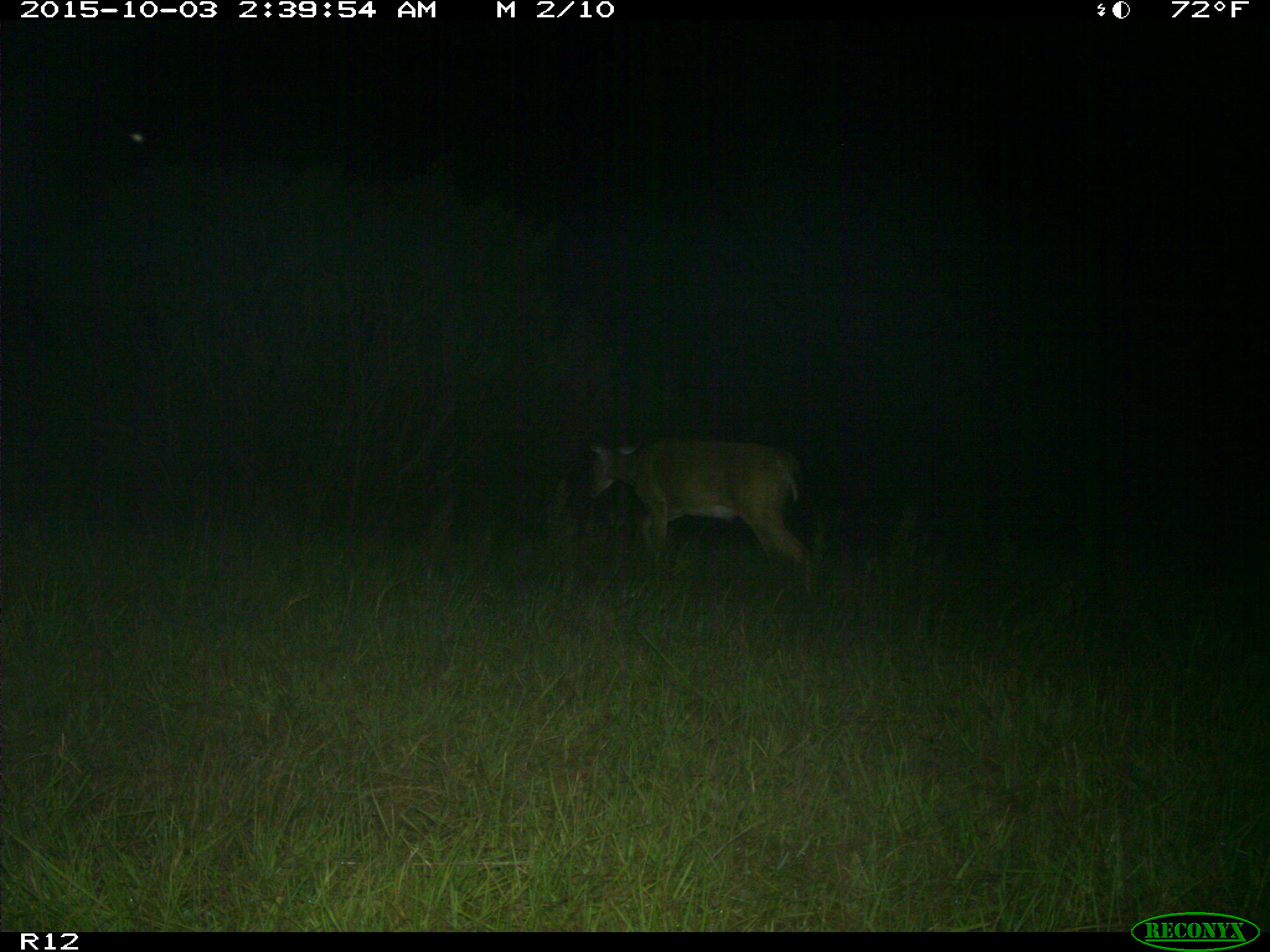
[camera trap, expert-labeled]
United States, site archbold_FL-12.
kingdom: Animalia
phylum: Chordata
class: Mammalia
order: Artiodactyla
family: Cervidae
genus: Odocoileus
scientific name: Odocoileus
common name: deer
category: unidentified deer